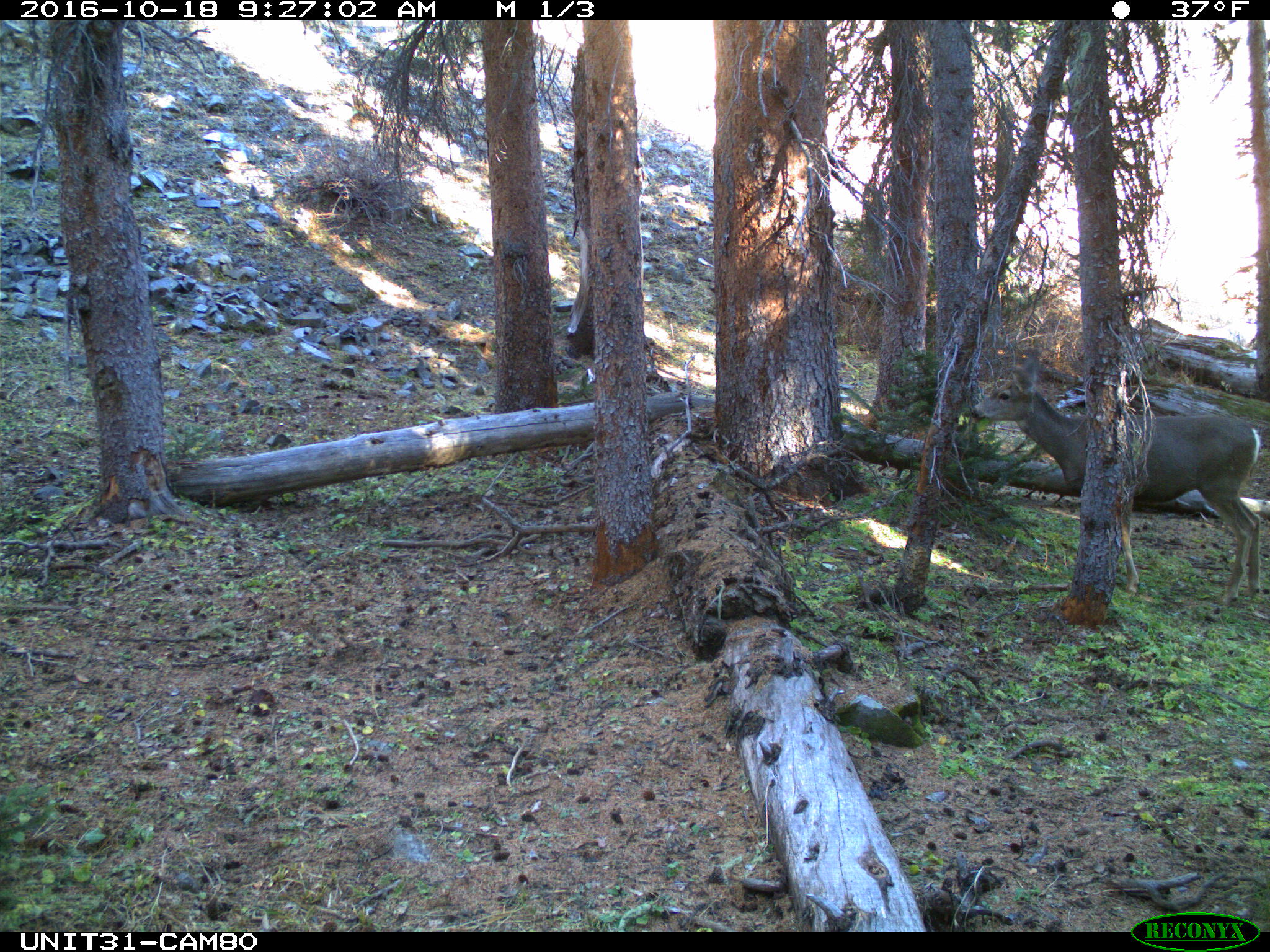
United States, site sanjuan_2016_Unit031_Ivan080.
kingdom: Animalia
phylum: Chordata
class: Mammalia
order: Artiodactyla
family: Cervidae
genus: Odocoileus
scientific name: Odocoileus hemionus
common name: mule deer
Odocoileus hemionus (mule deer).